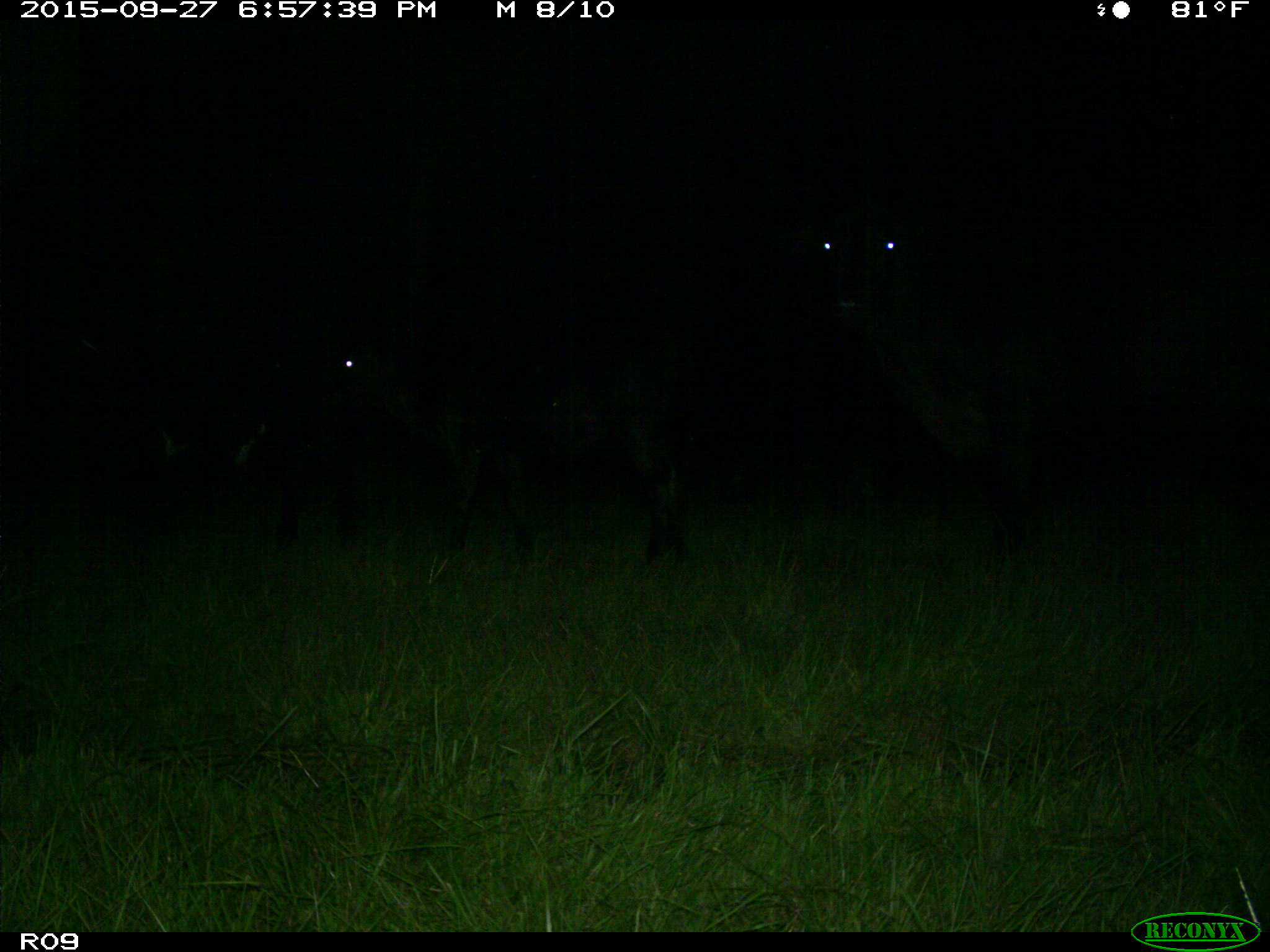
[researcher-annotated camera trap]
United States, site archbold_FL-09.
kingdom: Animalia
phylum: Chordata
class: Mammalia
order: Artiodactyla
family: Bovidae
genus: Bos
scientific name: Bos taurus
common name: domestic cow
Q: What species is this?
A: Bos taurus (domestic cow).